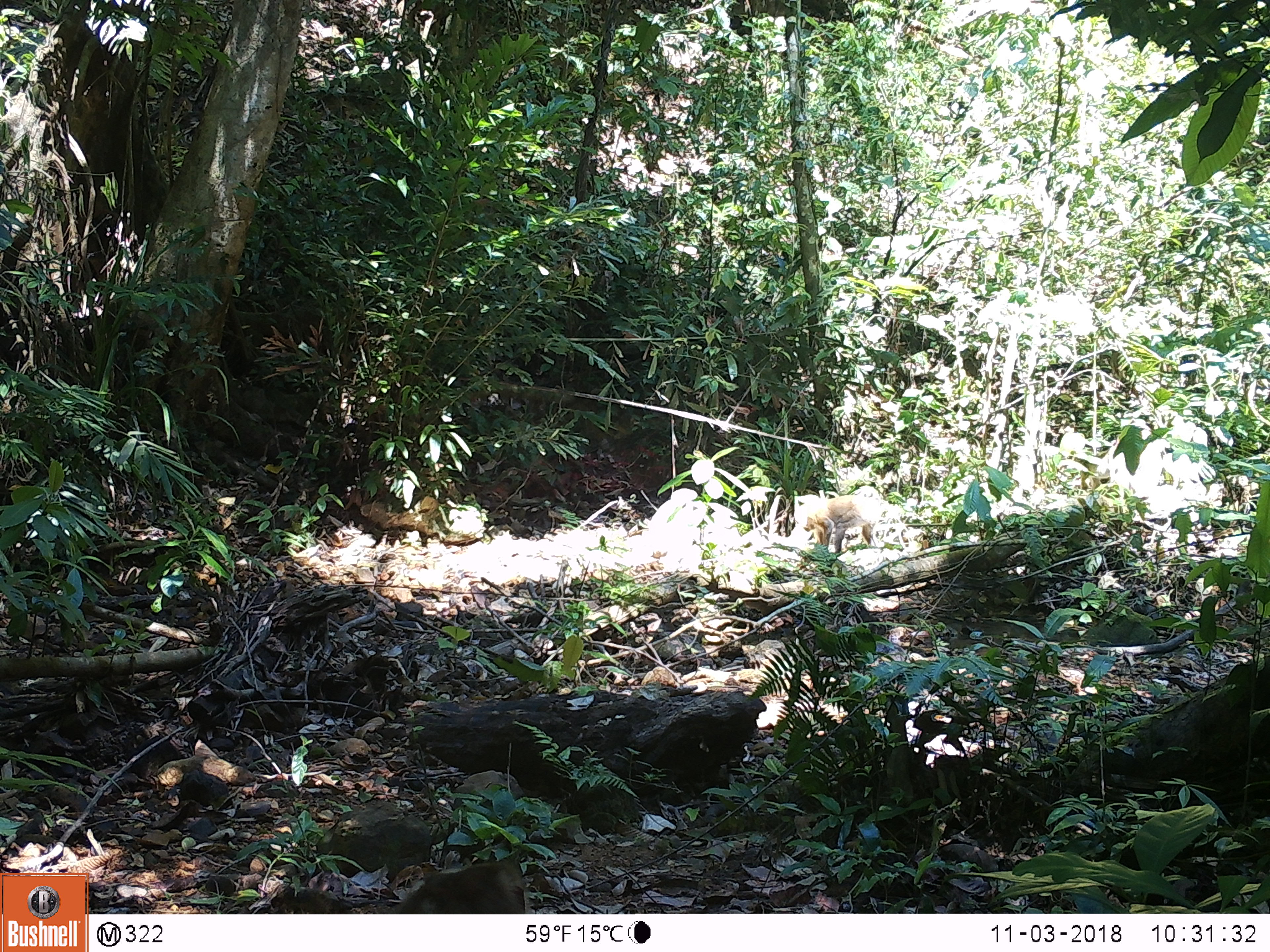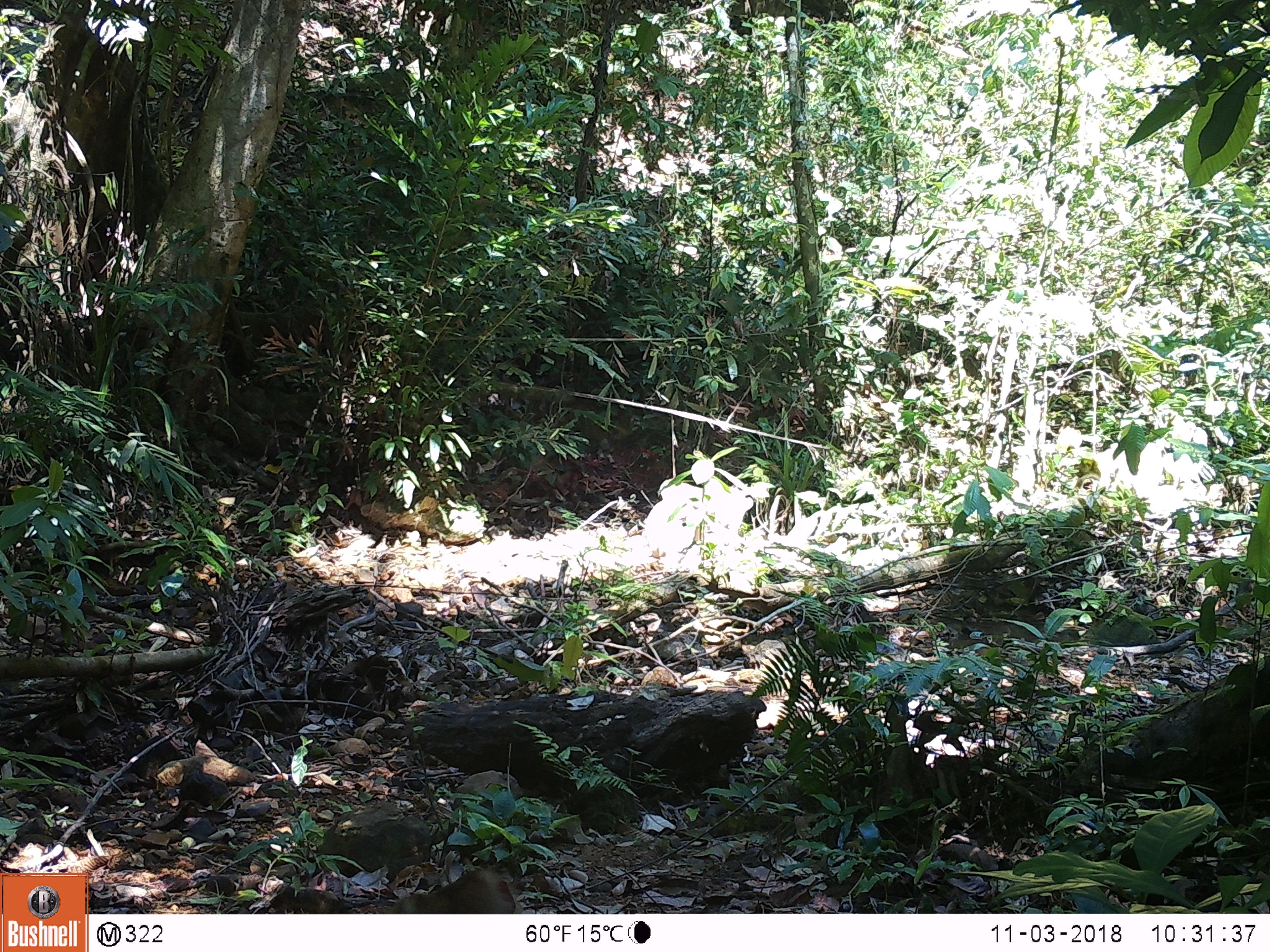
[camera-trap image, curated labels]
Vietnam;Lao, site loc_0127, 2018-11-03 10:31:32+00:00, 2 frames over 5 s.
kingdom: Animalia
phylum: Chordata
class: Mammalia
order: Primates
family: Cercopithecidae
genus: Macaca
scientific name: Macaca nemestrina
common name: pig-tailed macaque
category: pig tailed macaque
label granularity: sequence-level